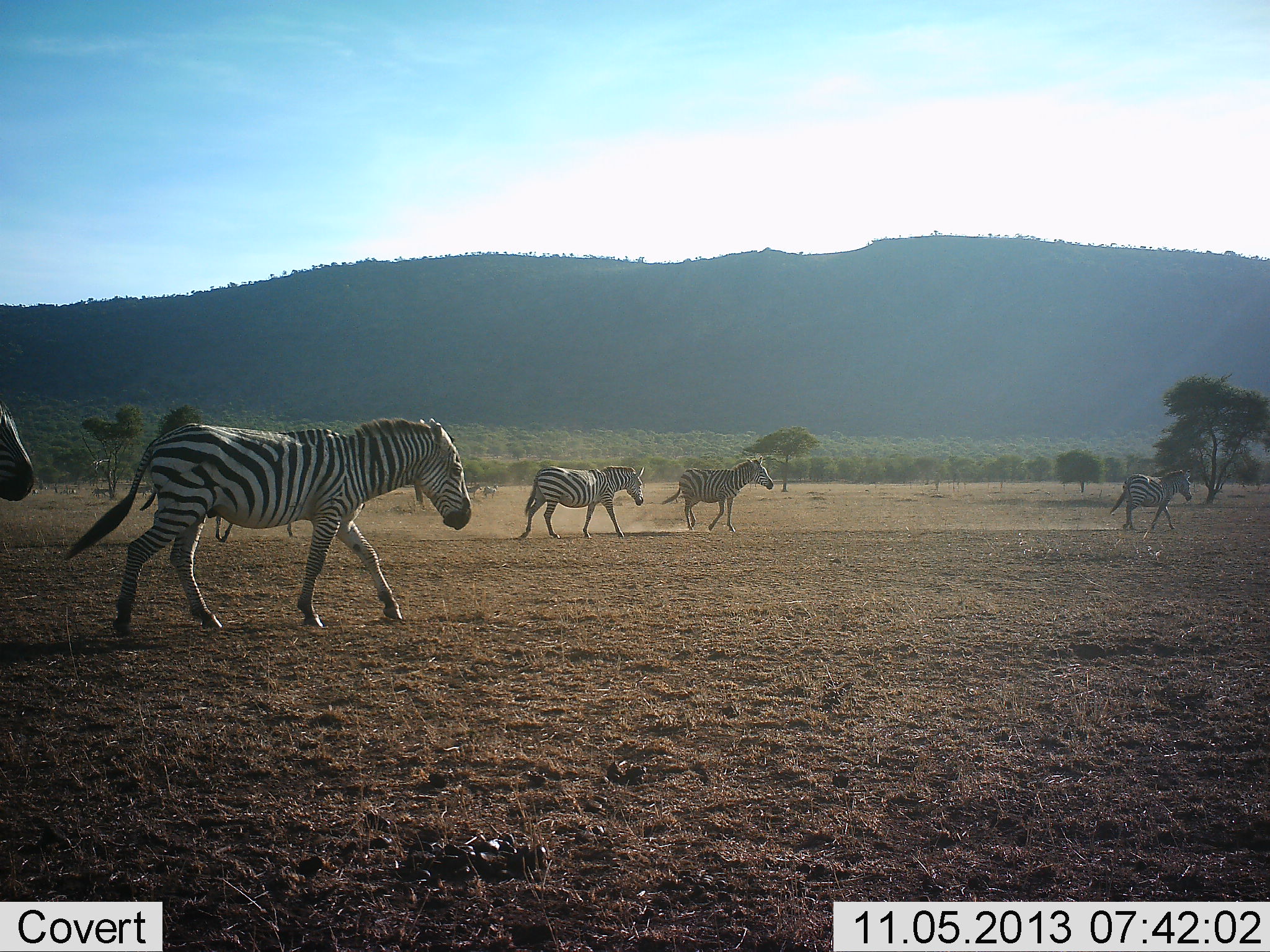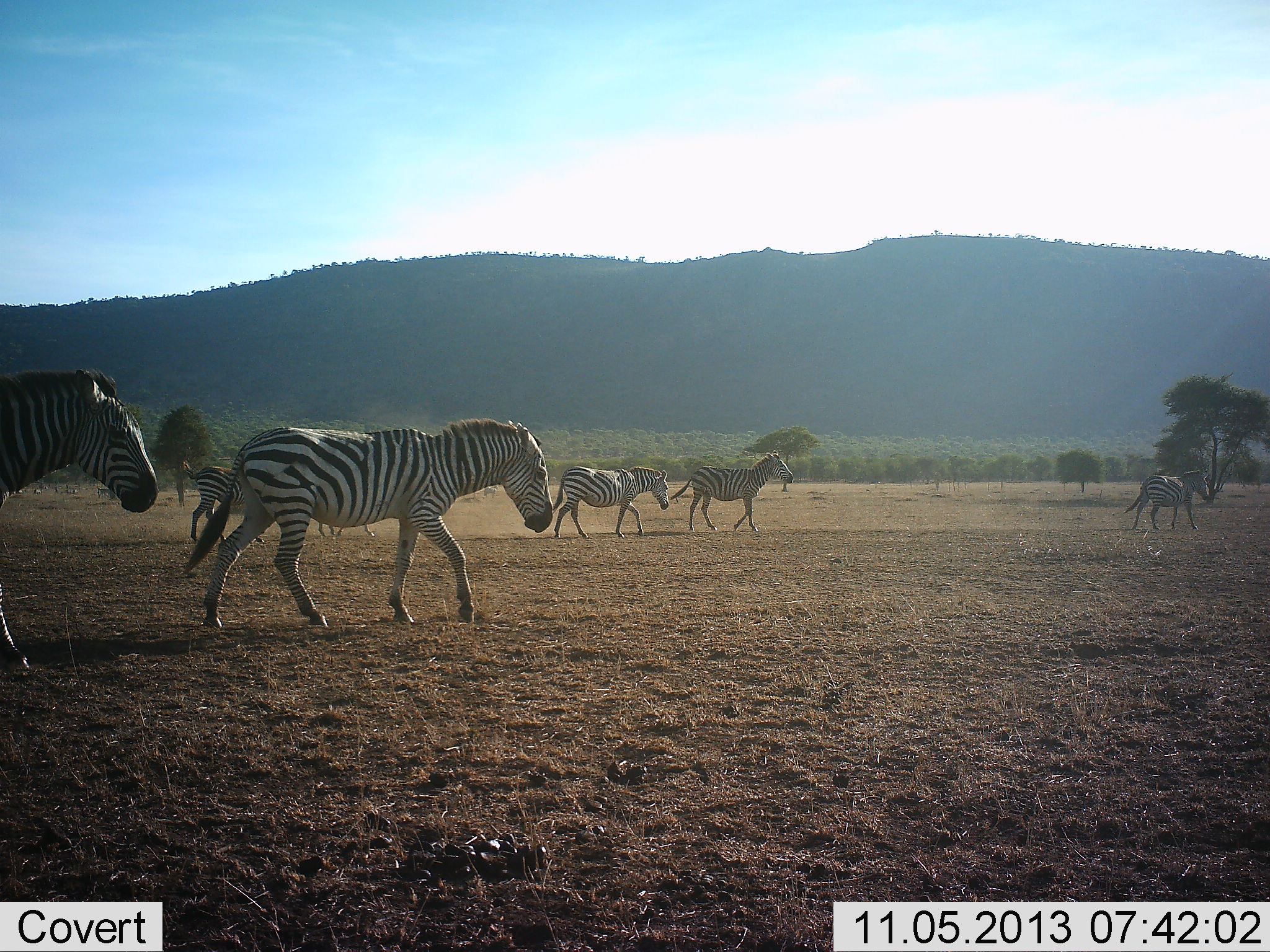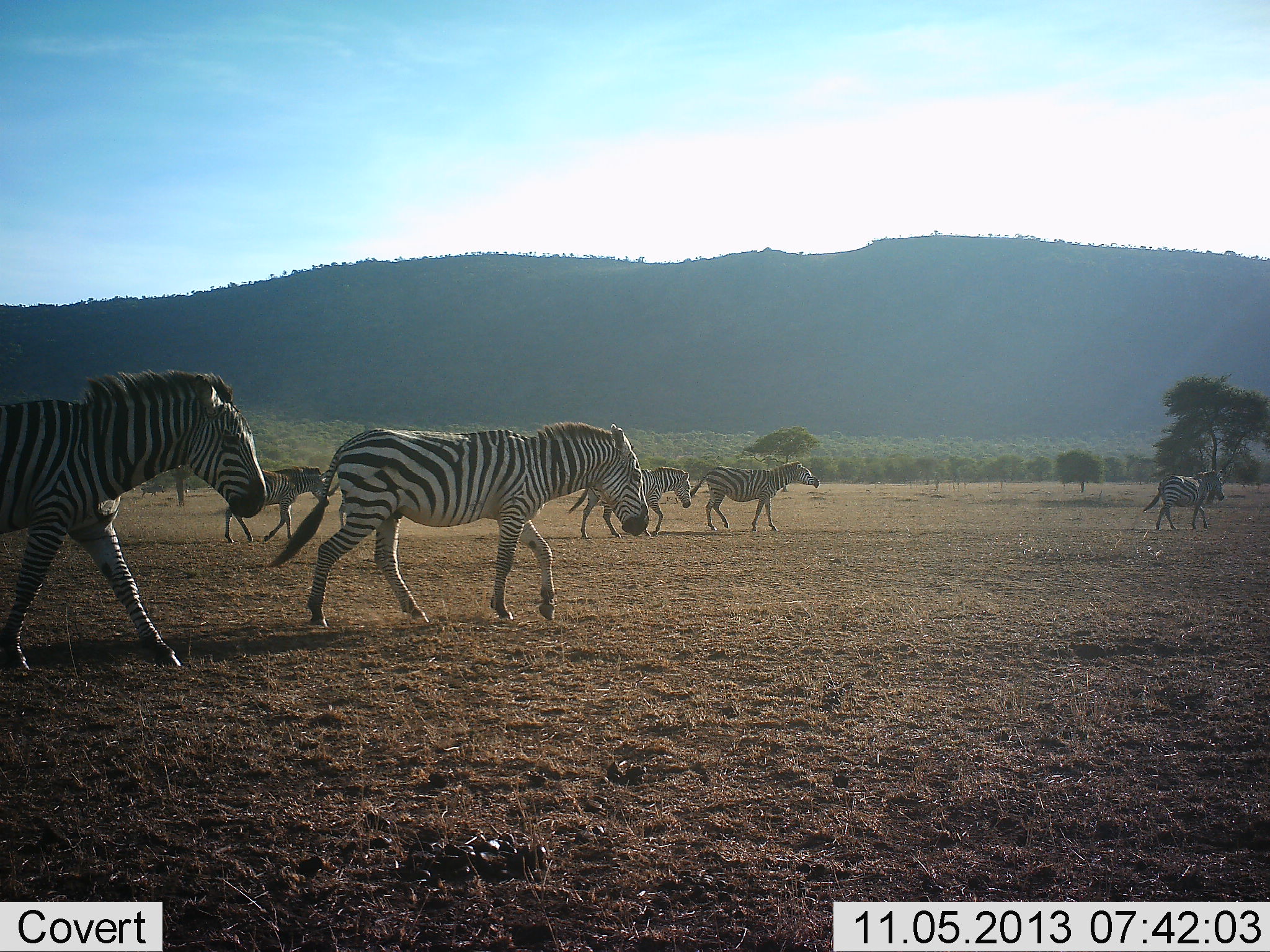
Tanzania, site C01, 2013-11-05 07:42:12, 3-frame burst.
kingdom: Animalia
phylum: Chordata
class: Mammalia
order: Perissodactyla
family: Equidae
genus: Equus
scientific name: Equus quagga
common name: plains zebra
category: zebra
Zebra (plains zebra) (Equus quagga), count 6. Behavior (volunteer vote fractions): standing 10%, resting 0%, moving 90%, interacting 0%. Young present (vote fraction): 10%. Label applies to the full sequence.